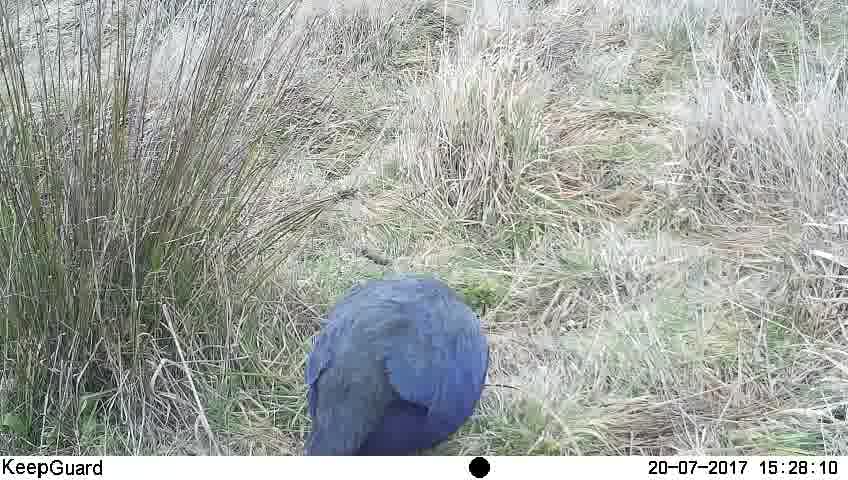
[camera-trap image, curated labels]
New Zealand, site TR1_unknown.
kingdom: Animalia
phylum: Chordata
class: Aves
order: Gruiformes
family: Rallidae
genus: Porphyrio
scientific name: Porphyrio mantelli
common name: takahe